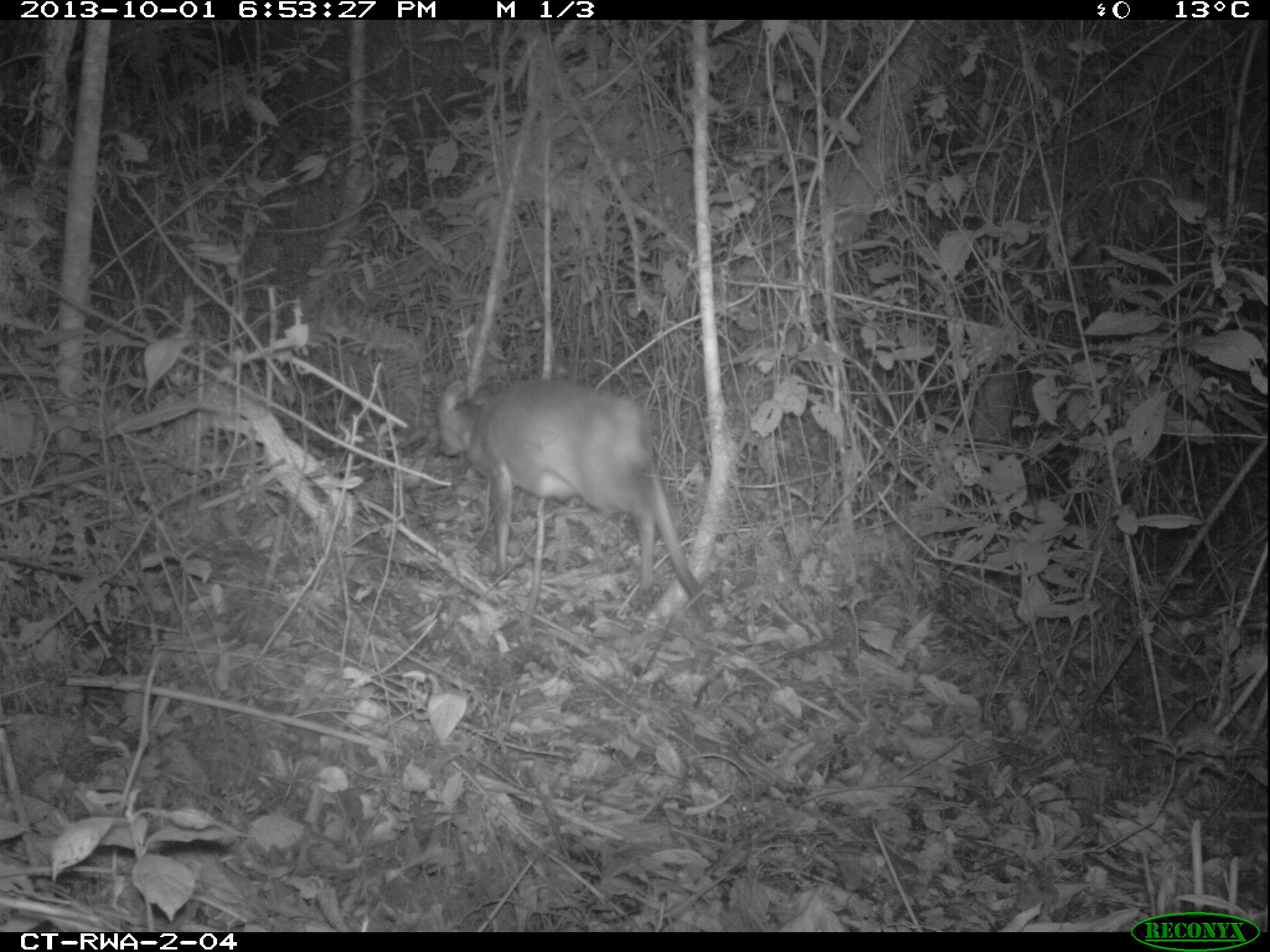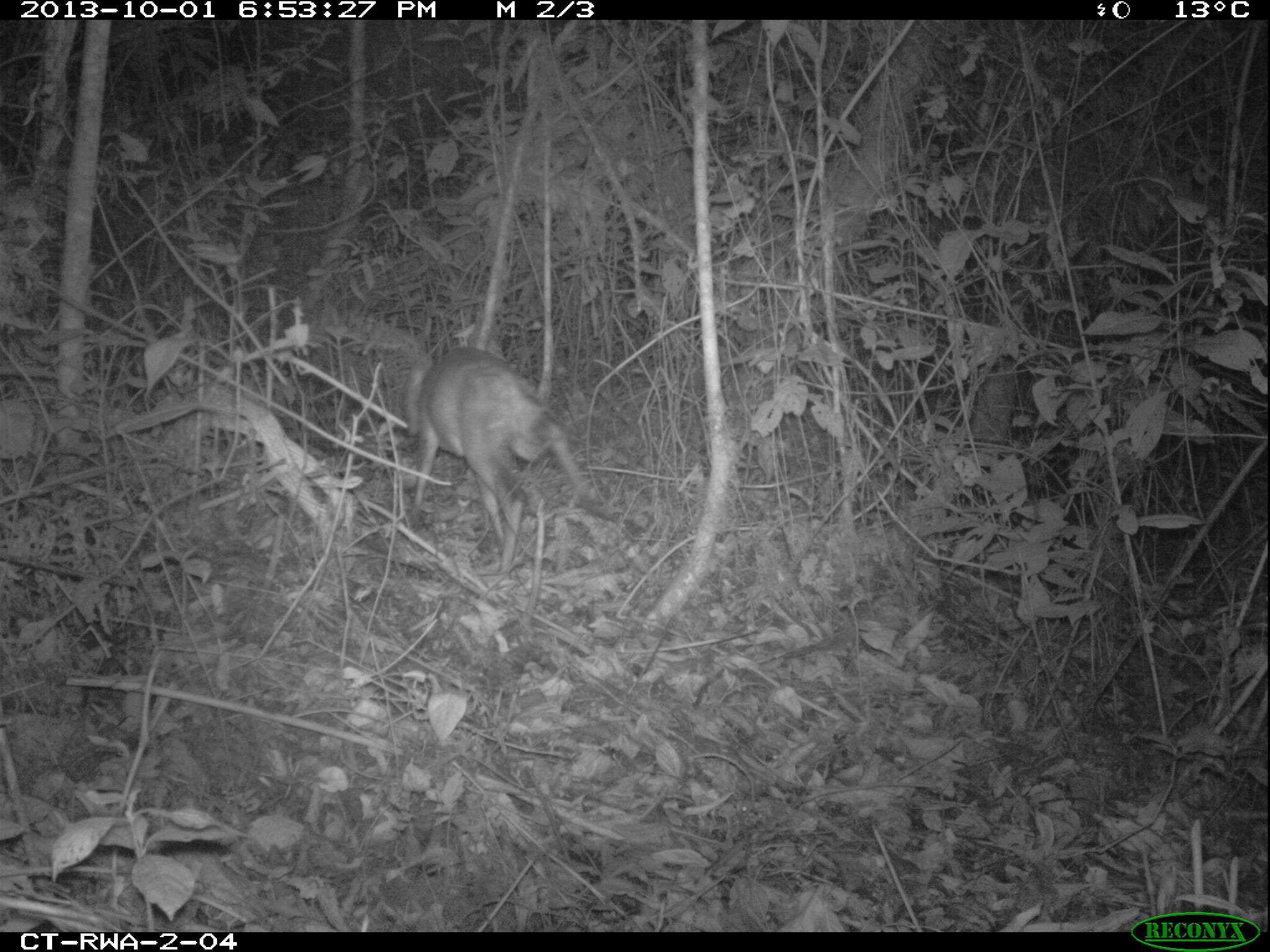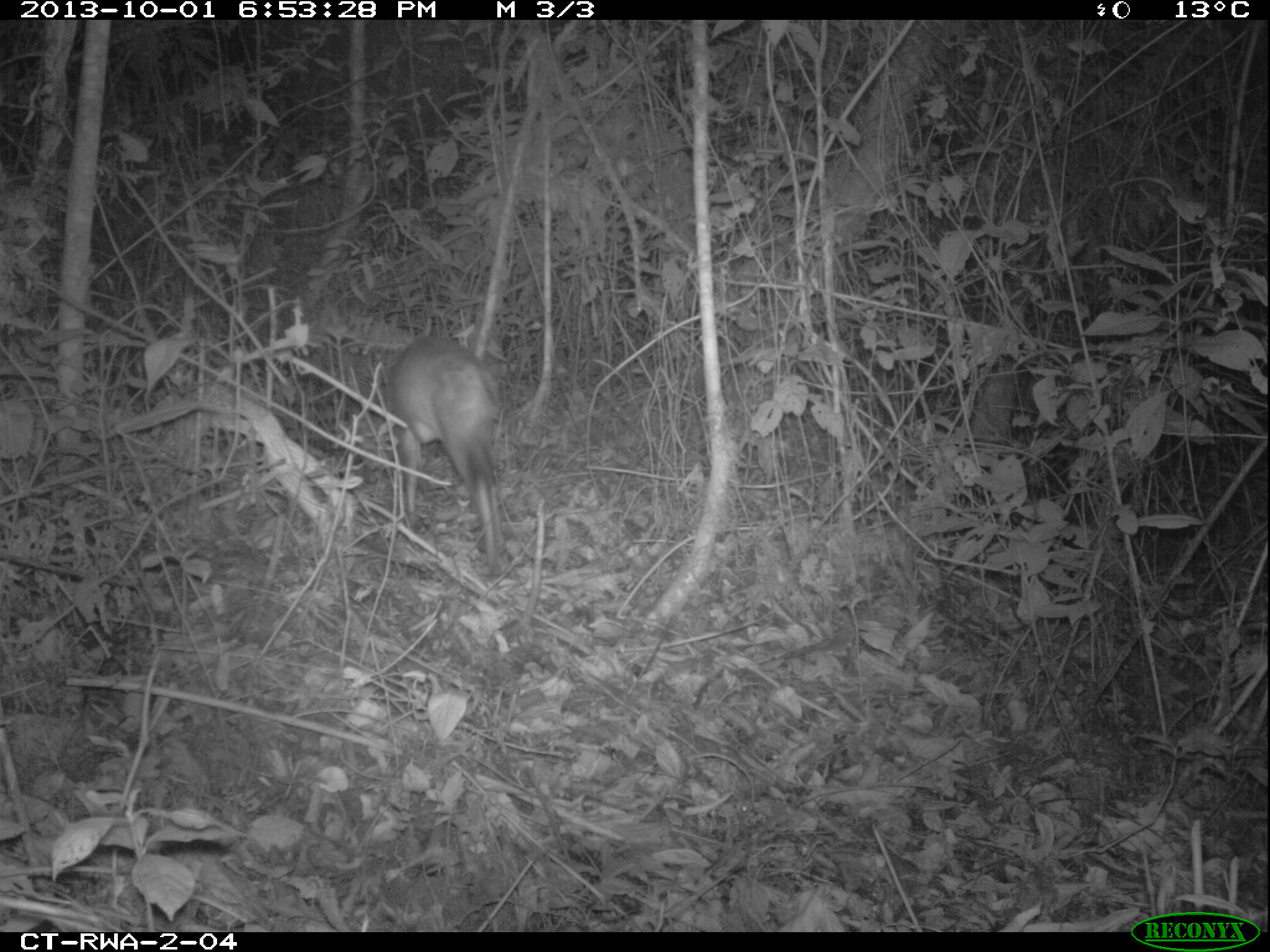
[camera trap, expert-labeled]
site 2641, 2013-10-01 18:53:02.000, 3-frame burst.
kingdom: Animalia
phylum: Chordata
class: Mammalia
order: Artiodactyla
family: Bovidae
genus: Cephalophus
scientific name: Cephalophus nigrifrons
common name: black-fronted duiker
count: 1